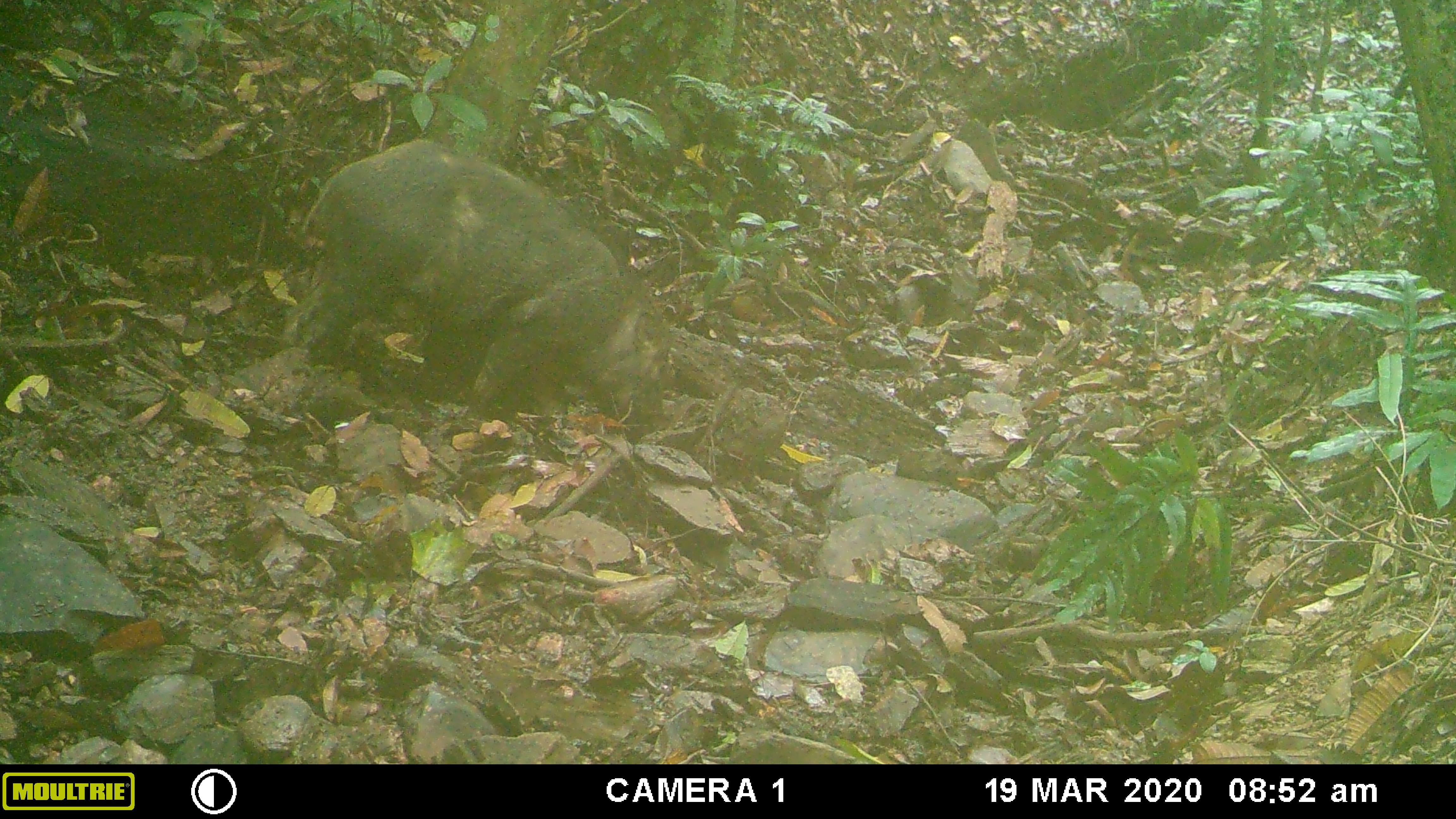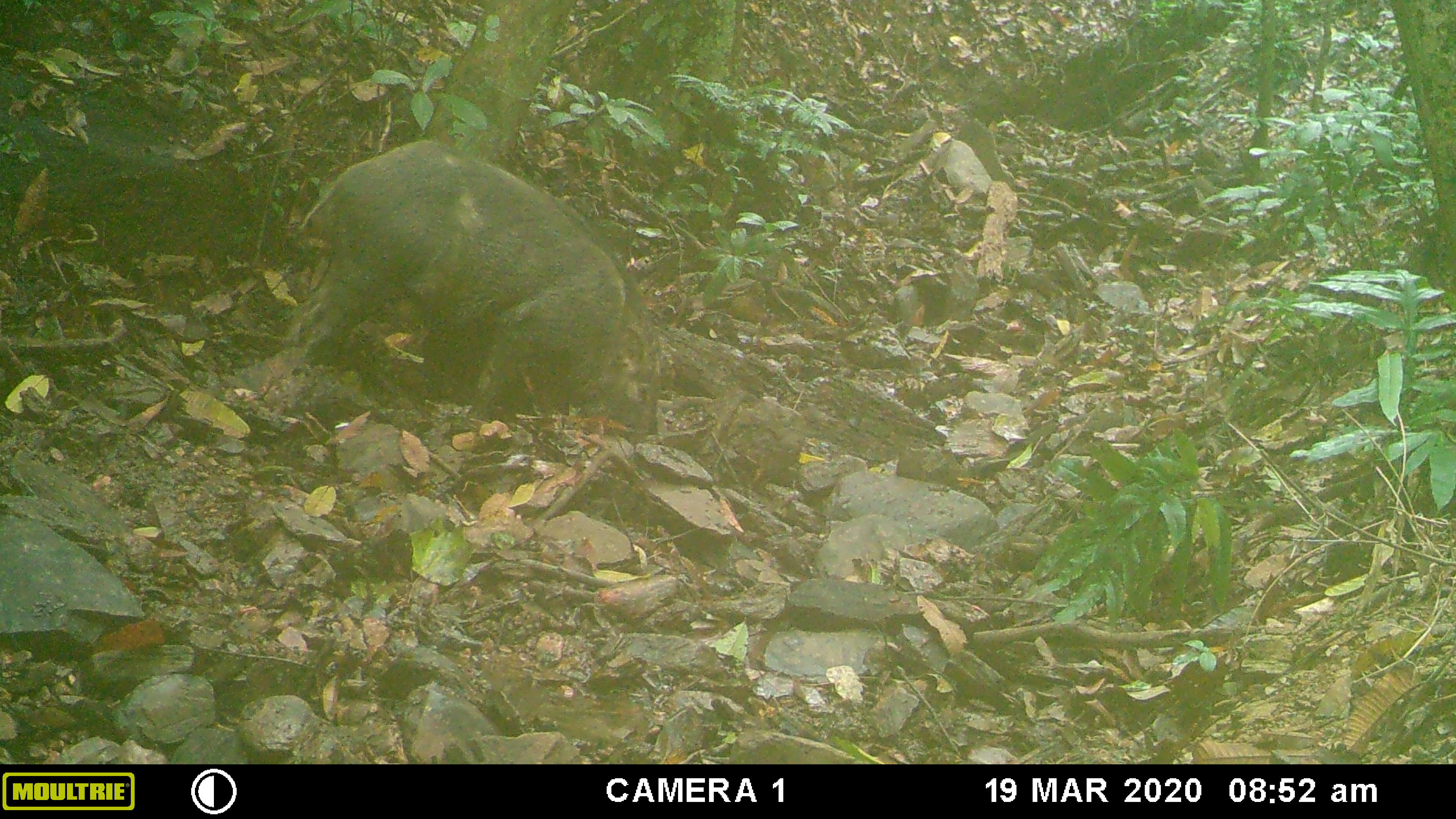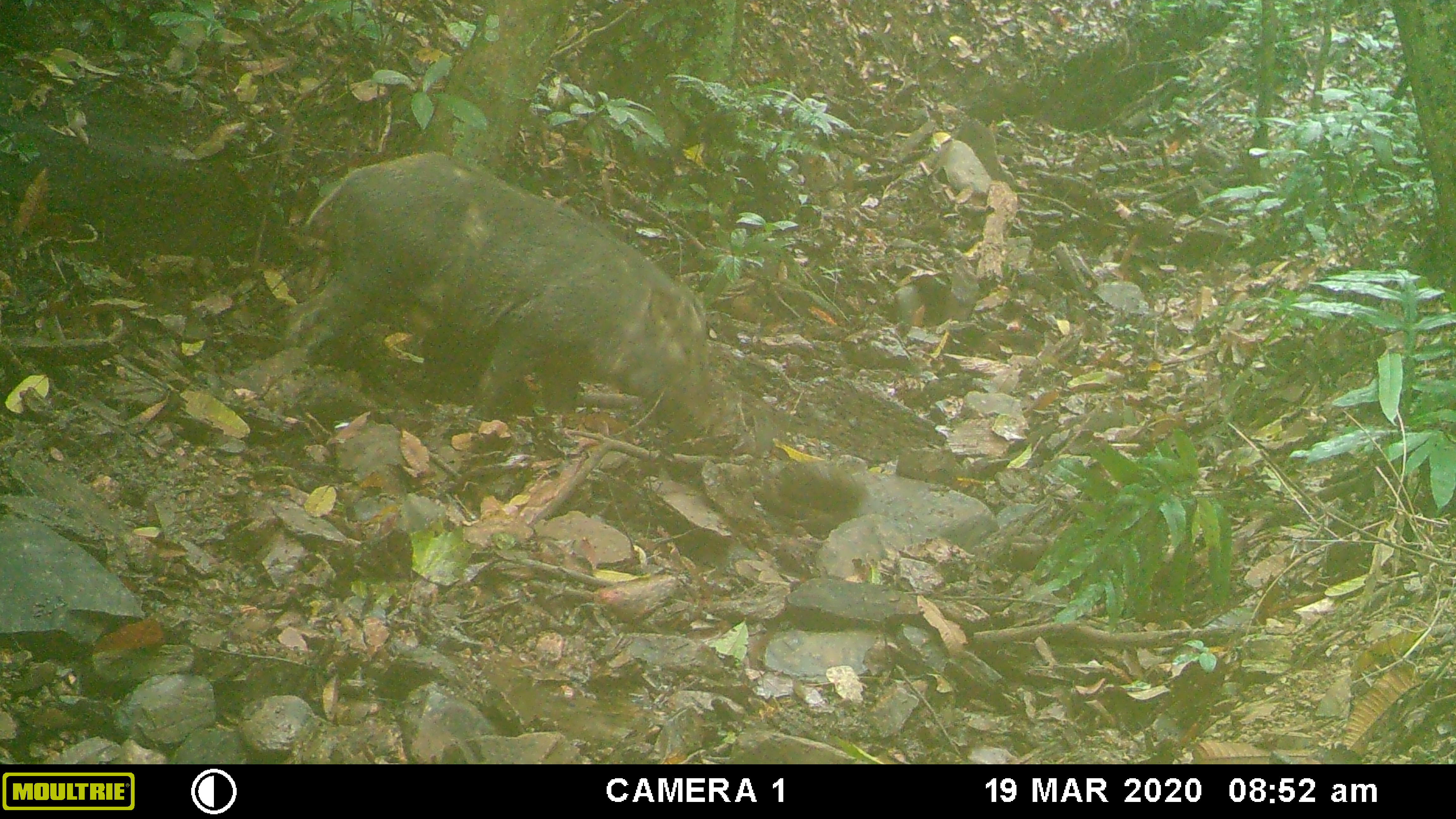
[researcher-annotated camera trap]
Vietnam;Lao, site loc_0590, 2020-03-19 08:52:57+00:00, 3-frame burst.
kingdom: Animalia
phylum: Chordata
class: Mammalia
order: Artiodactyla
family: Suidae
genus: Sus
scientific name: Sus scrofa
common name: eurasian wild pig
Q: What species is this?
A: Eurasian wild pig (Sus scrofa).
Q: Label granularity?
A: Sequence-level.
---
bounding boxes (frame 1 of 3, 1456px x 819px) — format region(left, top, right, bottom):
eurasian wild pig: region(293, 138, 669, 430)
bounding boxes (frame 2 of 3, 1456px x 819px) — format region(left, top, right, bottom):
eurasian wild pig: region(297, 138, 661, 435)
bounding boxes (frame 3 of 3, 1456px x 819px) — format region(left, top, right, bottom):
eurasian wild pig: region(288, 147, 721, 437)